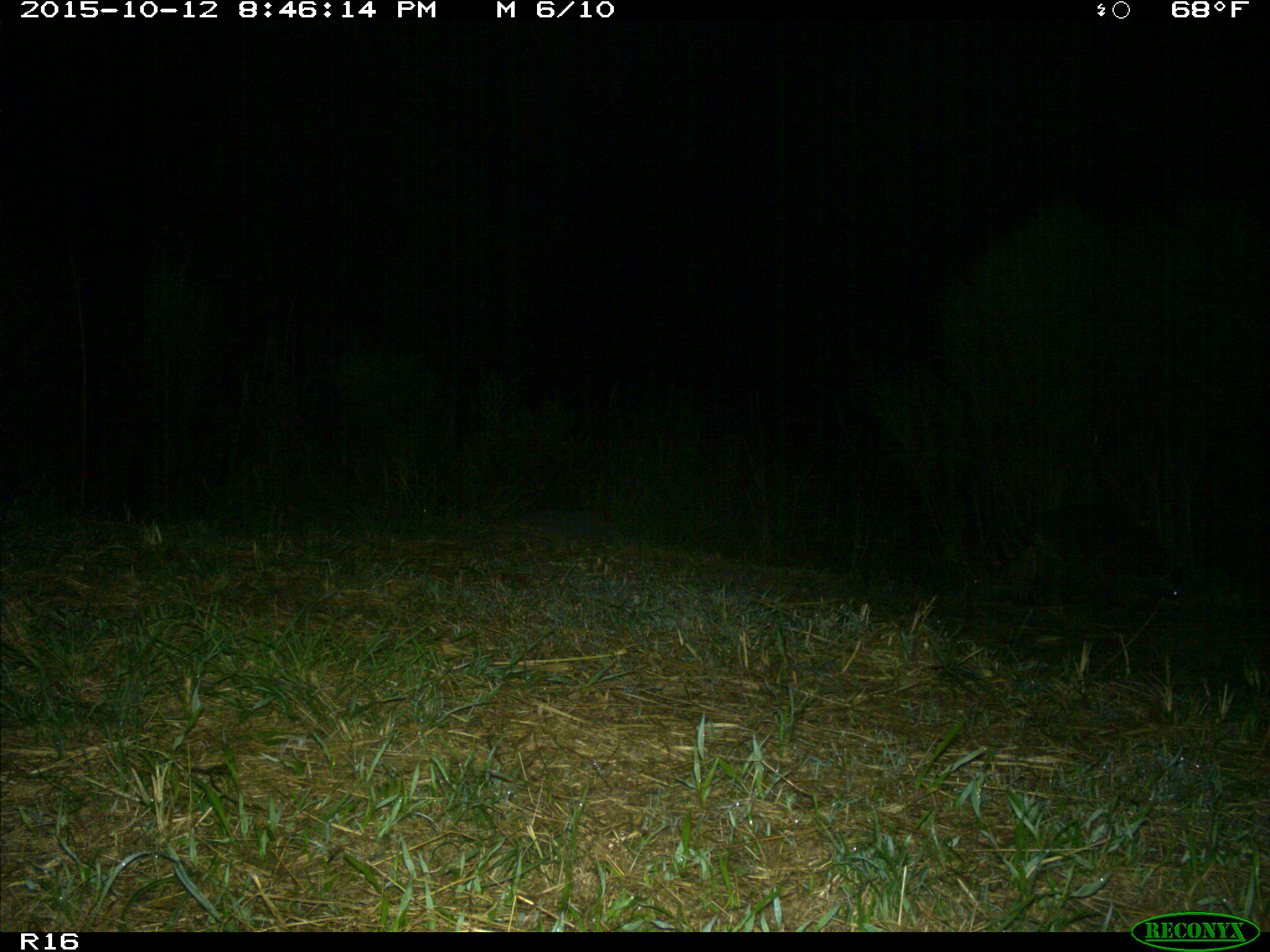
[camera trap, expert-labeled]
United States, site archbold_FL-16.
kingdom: Animalia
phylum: Chordata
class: Mammalia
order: Carnivora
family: Procyonidae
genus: Procyon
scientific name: Procyon lotor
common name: common raccoon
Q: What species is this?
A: Procyon lotor (common raccoon).